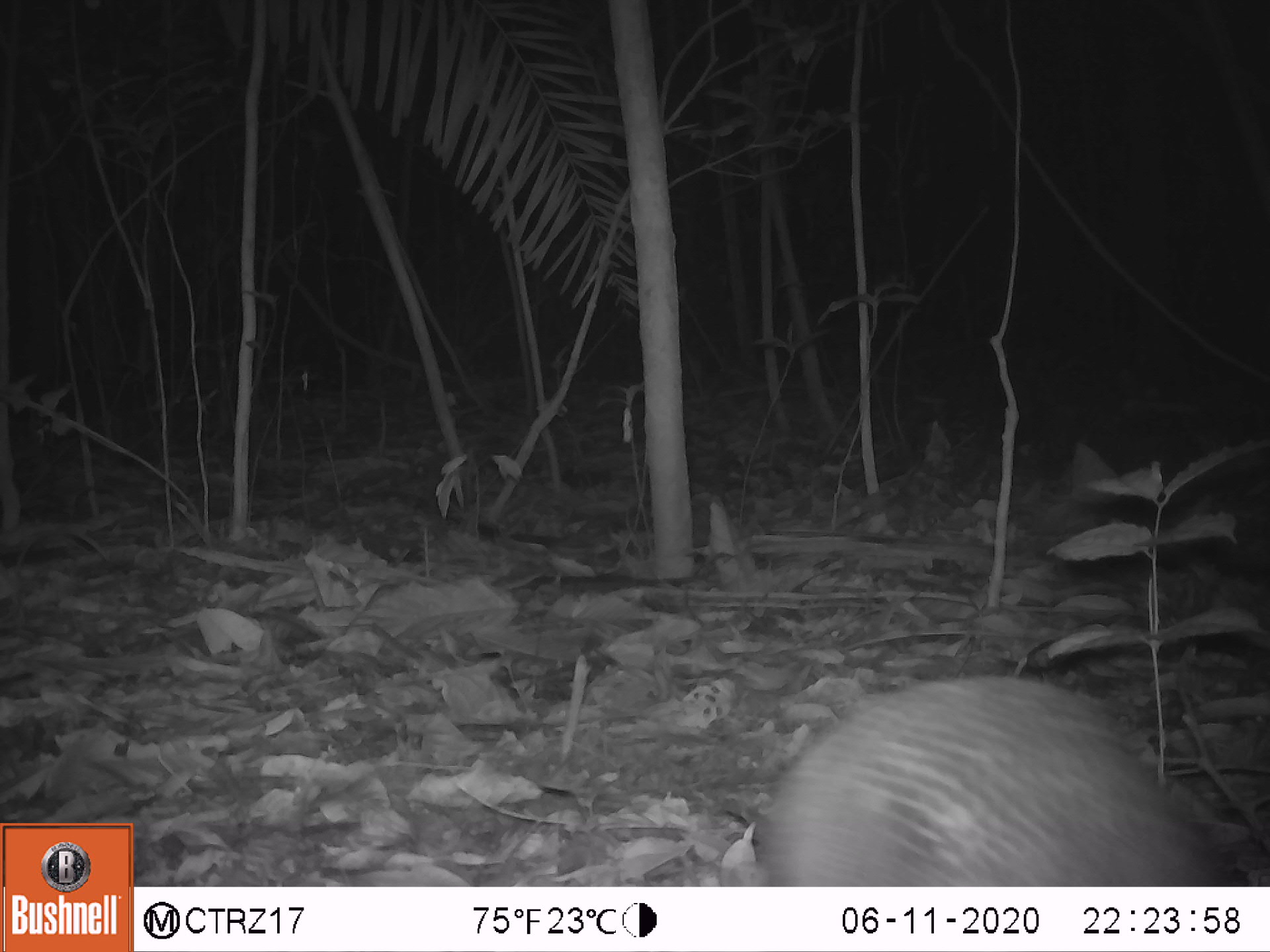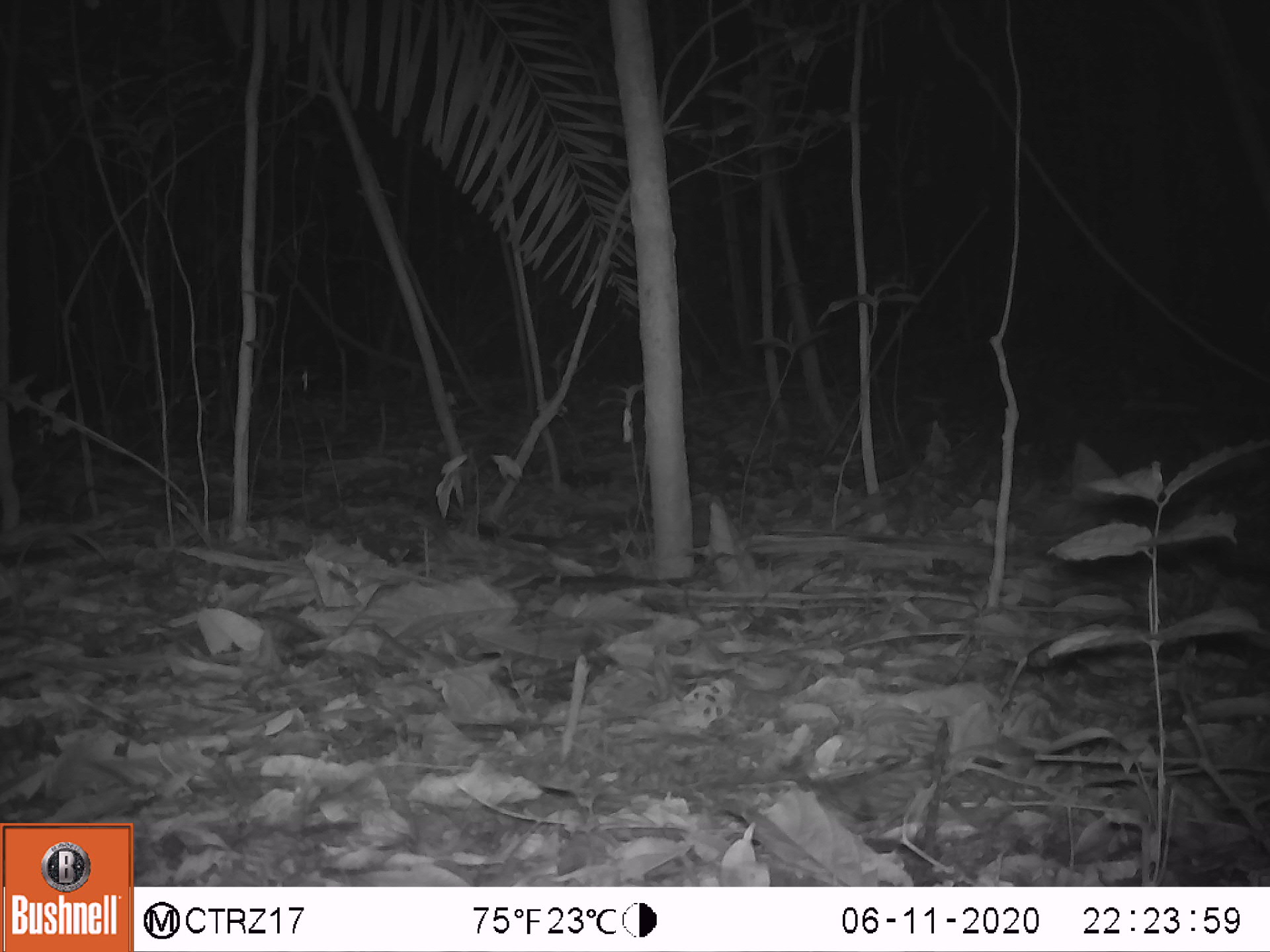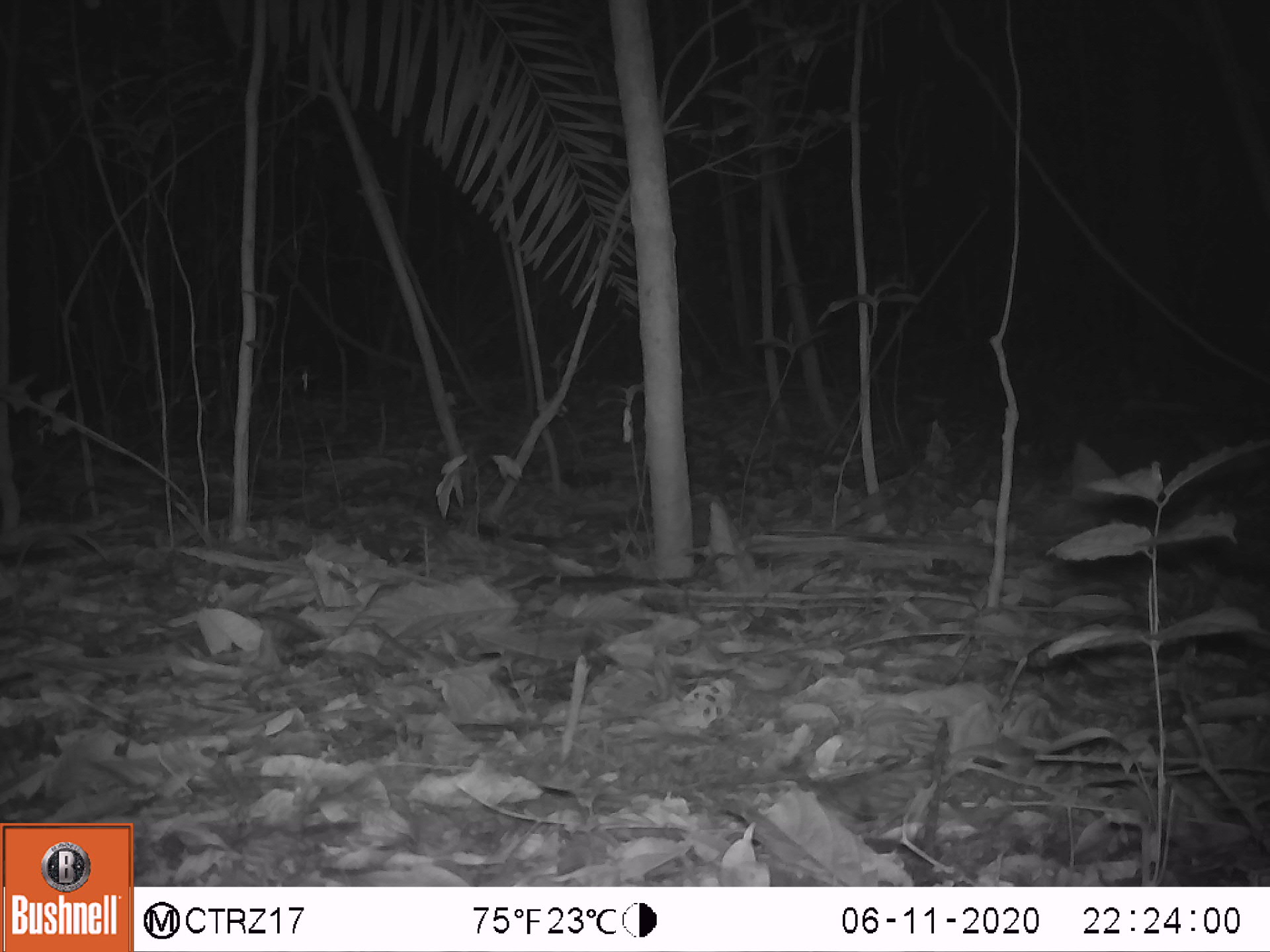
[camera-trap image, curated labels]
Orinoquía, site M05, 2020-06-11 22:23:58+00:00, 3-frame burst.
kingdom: Animalia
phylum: Chordata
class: Mammalia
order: Cingulata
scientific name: Cingulata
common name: armadillo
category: unknown armadillo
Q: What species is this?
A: Unknown armadillo (armadillo) (Cingulata).